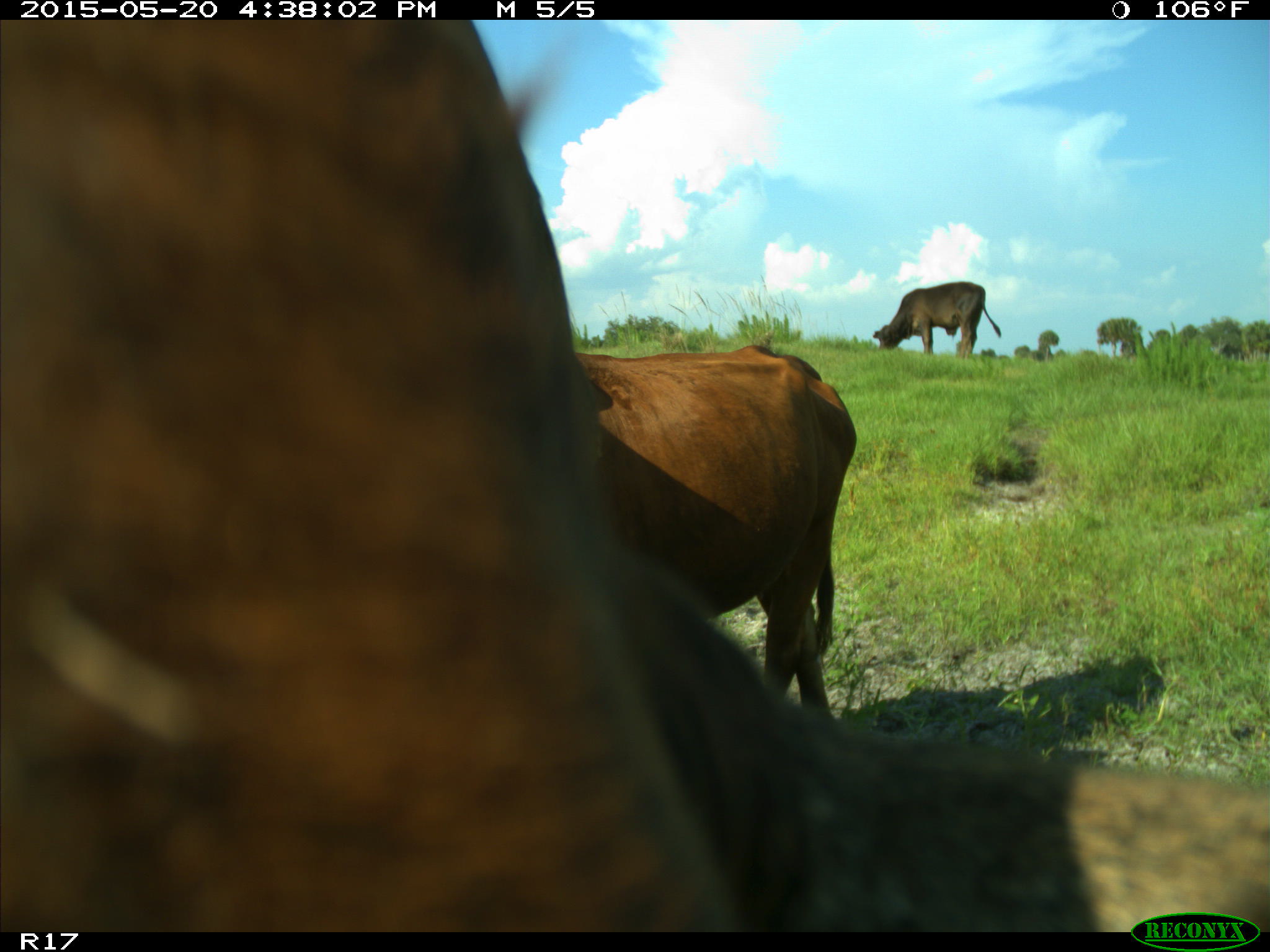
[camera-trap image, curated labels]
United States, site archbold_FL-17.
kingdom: Animalia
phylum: Chordata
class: Mammalia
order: Artiodactyla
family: Bovidae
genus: Bos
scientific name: Bos taurus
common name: domestic cow